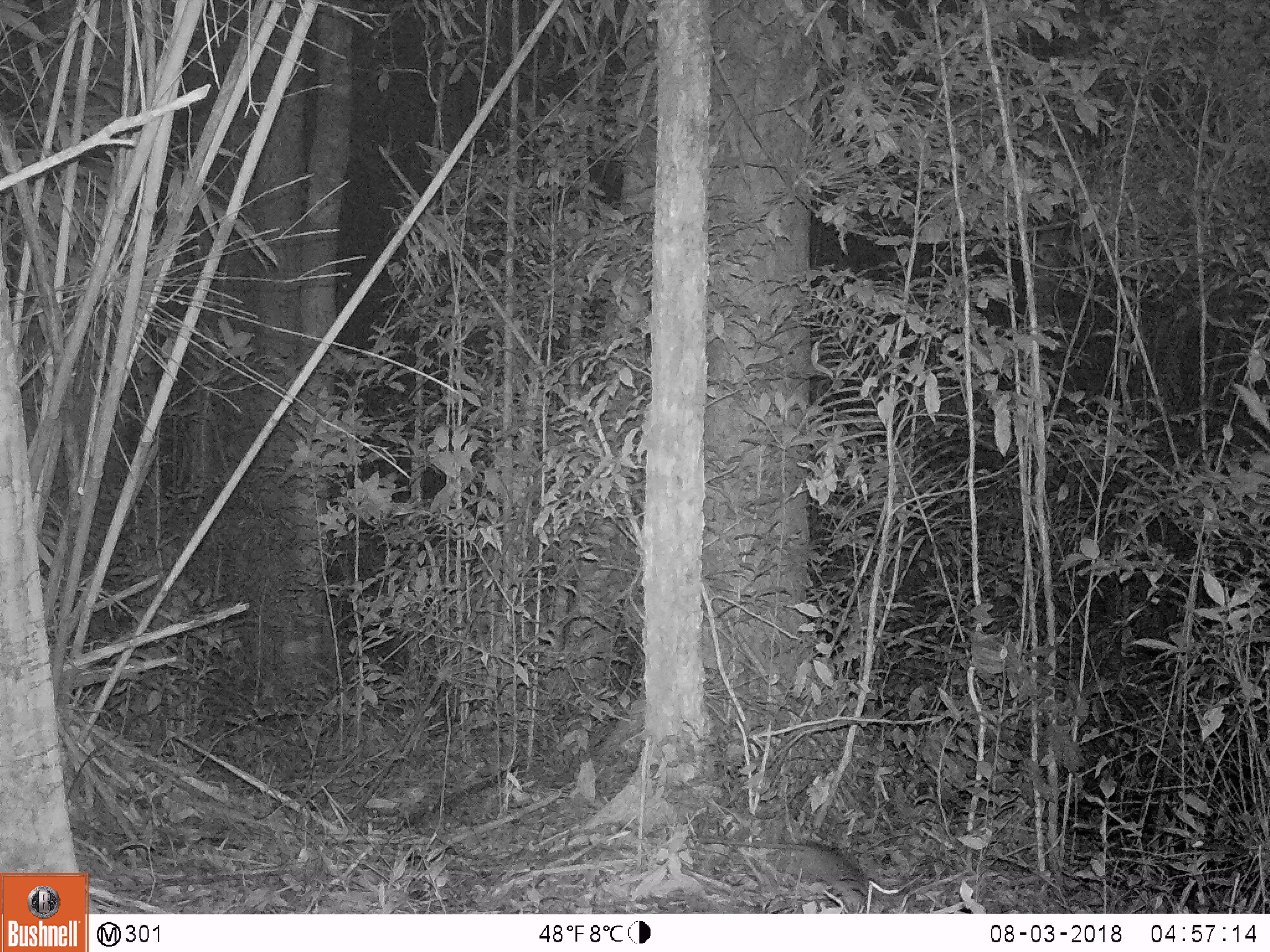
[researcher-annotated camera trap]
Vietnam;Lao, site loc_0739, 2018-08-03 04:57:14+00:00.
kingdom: Animalia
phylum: Chordata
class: Mammalia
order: Rodentia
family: Muridae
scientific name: Muridae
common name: old-world mice and rats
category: unidentified murid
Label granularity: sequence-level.